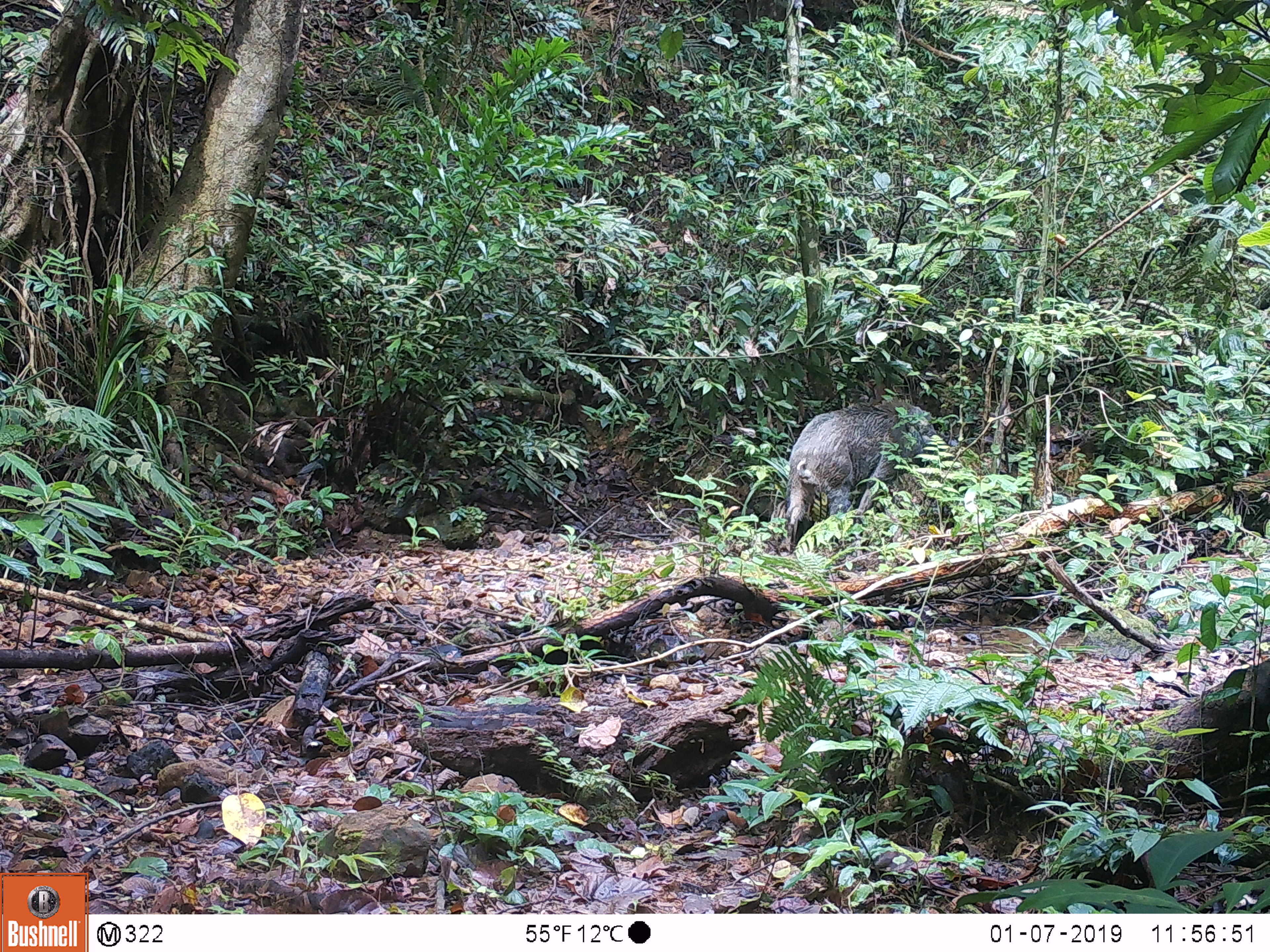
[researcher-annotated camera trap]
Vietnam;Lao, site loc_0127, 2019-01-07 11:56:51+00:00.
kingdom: Animalia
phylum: Chordata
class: Mammalia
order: Artiodactyla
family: Suidae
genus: Sus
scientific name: Sus scrofa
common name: eurasian wild pig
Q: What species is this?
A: Eurasian wild pig (Sus scrofa).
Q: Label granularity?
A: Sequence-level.